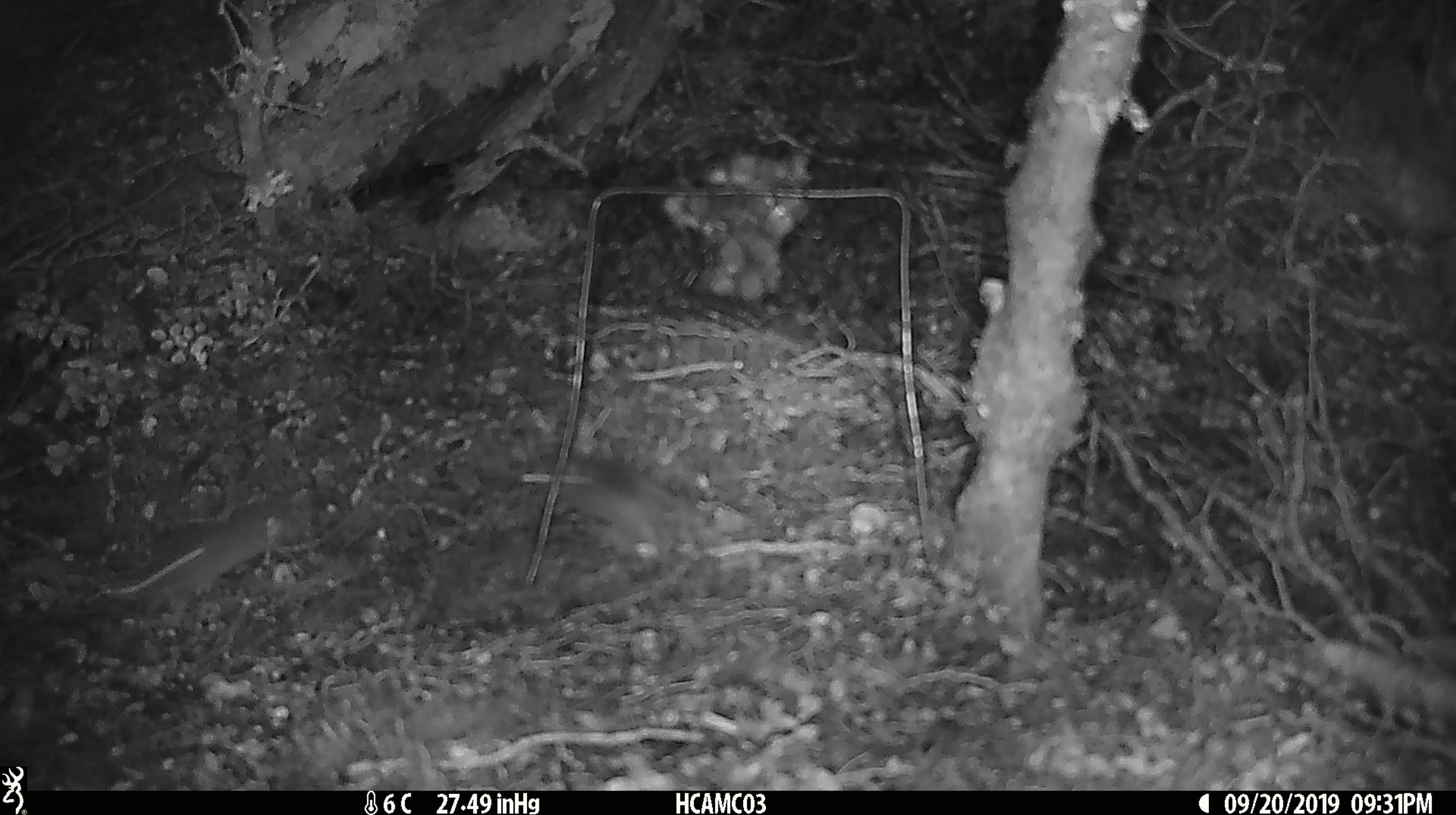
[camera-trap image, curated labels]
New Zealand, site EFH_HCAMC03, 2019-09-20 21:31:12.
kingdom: Animalia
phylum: Chordata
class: Mammalia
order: Rodentia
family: Muridae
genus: Mus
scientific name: Mus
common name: mouse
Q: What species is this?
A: Mouse (Mus).